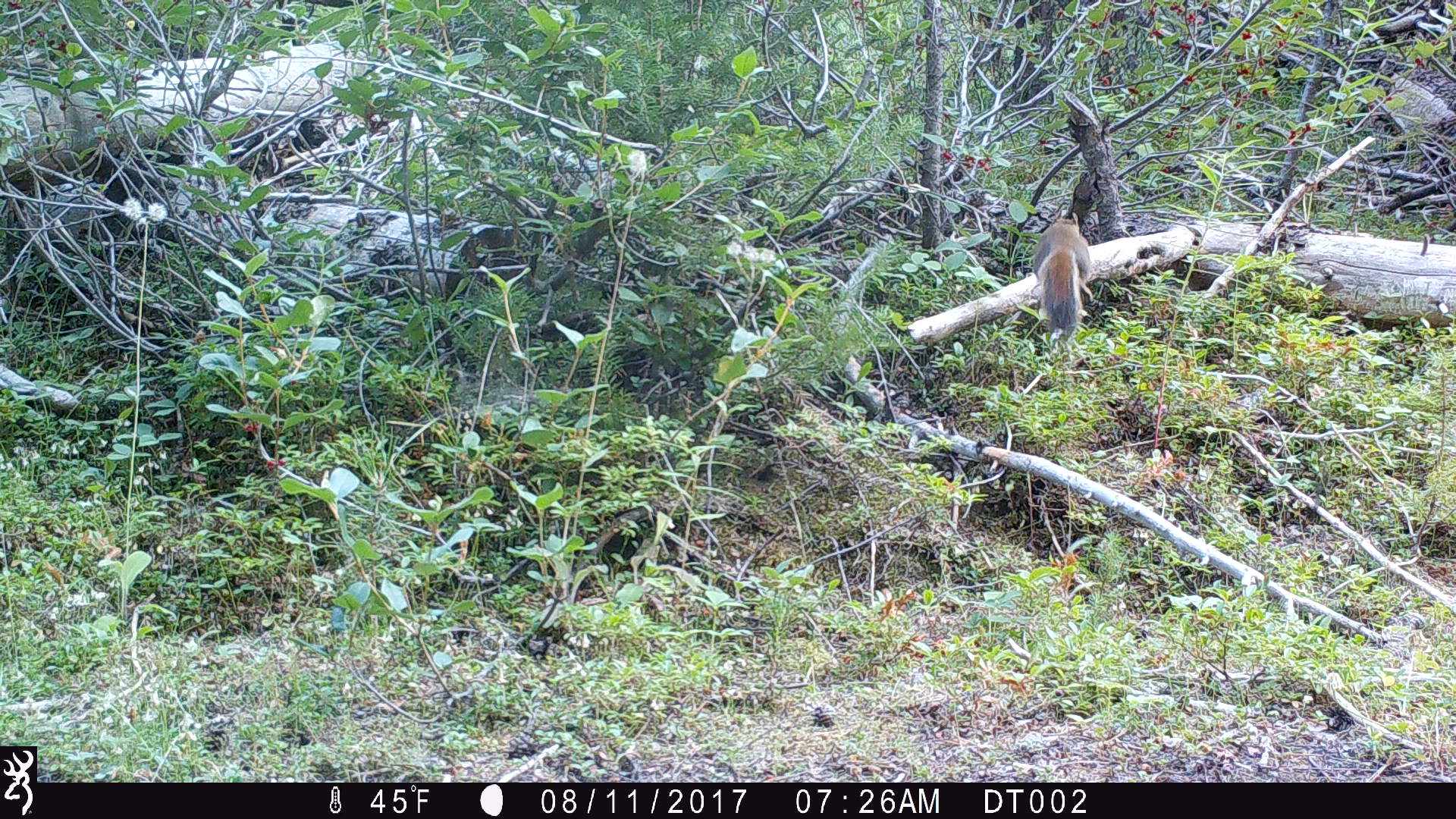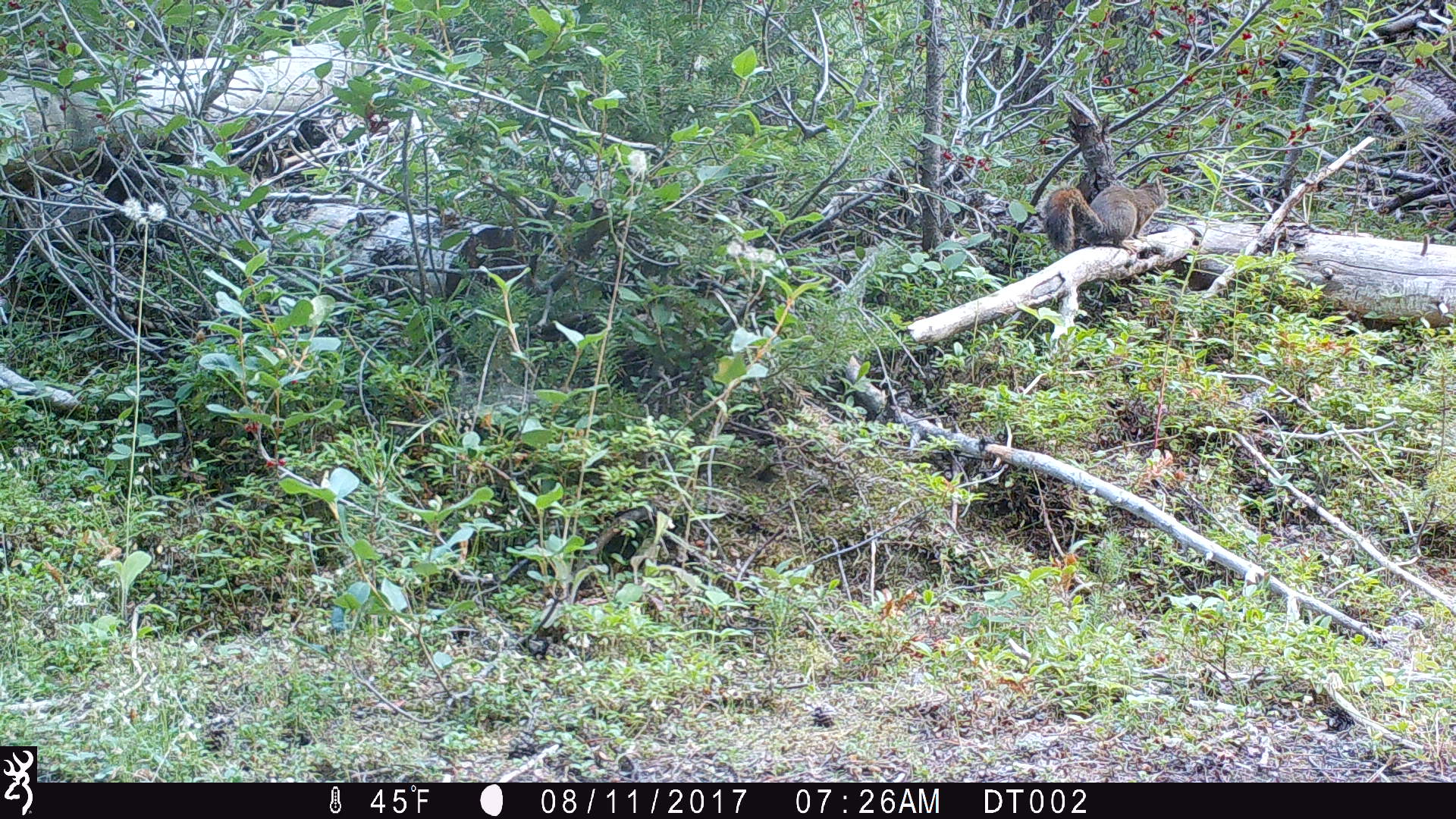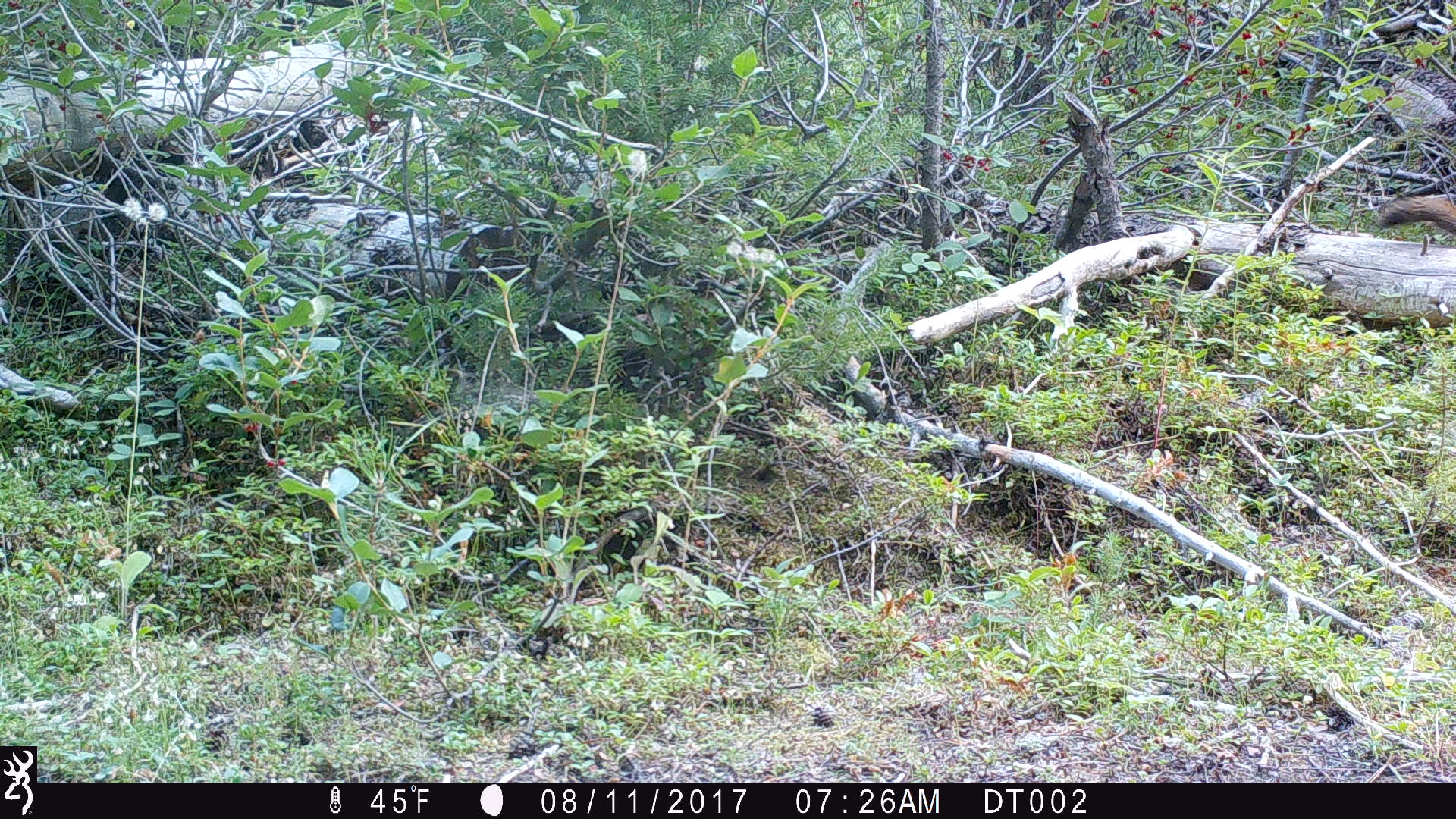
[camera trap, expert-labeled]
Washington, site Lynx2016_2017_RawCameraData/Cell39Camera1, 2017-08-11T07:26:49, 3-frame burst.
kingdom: Animalia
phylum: Chordata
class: Mammalia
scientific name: Mammalia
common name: small mammal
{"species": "small mammal (Mammalia)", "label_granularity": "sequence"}